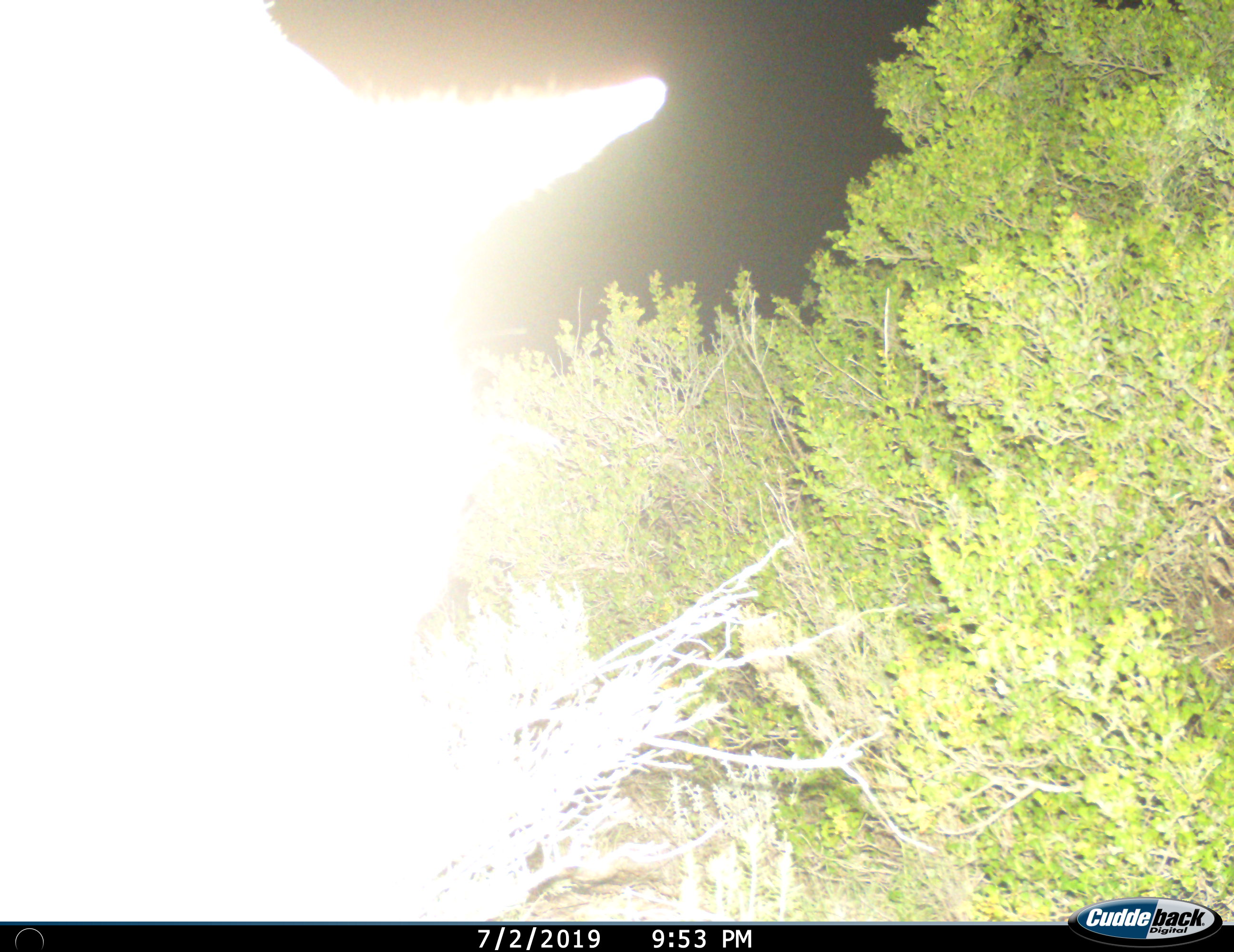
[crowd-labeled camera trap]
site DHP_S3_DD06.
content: unidentified animal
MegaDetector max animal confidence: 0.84